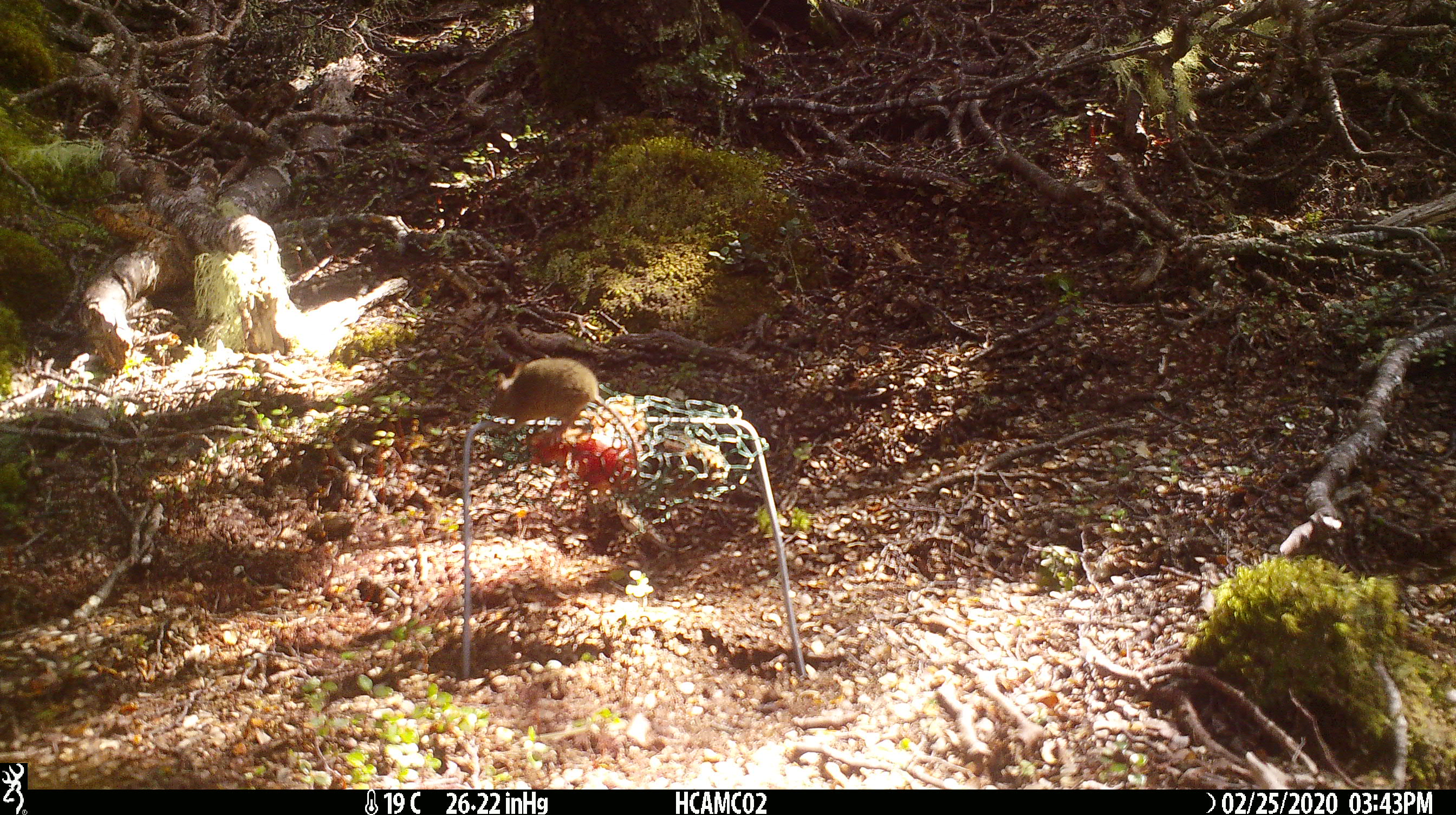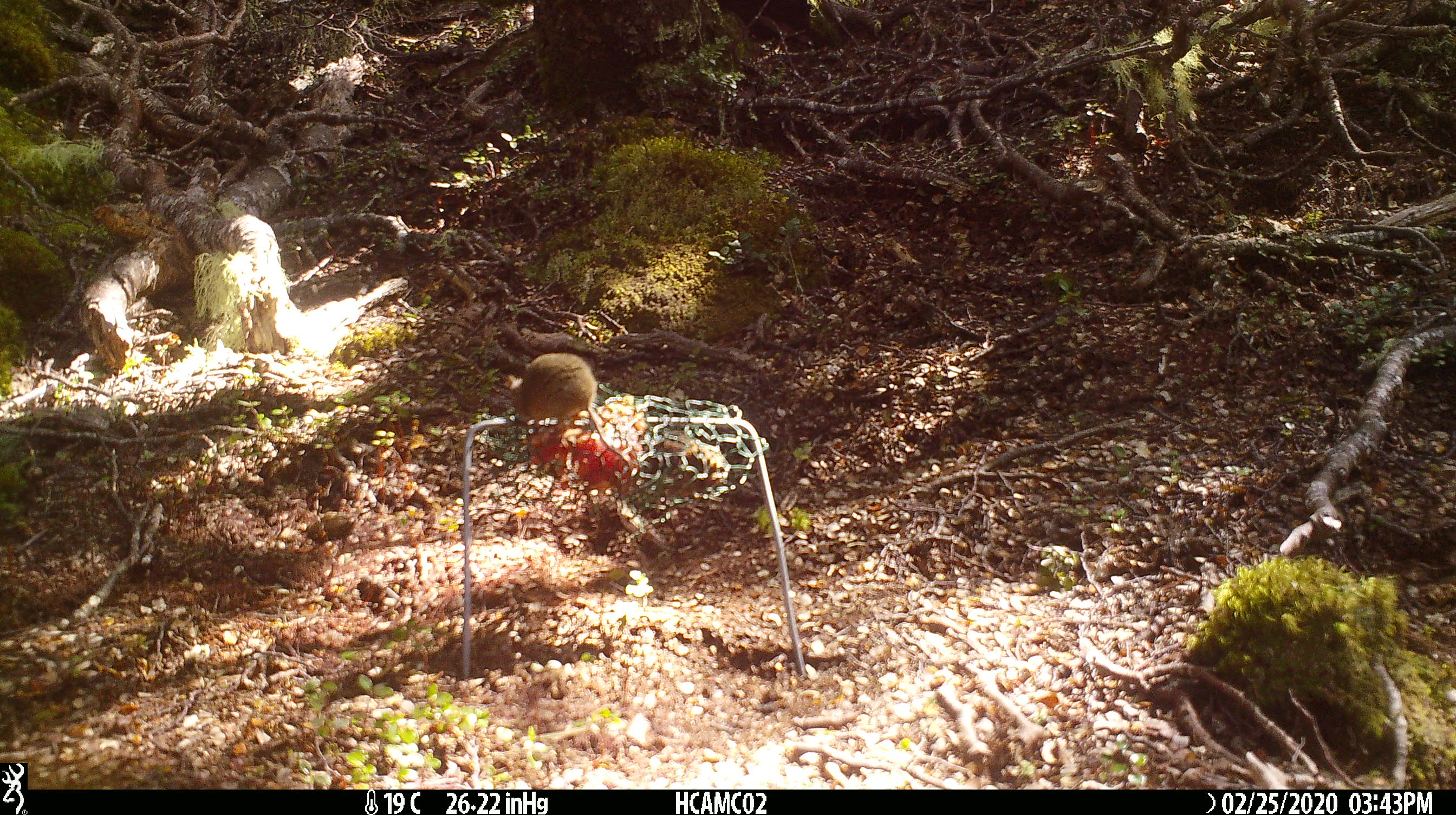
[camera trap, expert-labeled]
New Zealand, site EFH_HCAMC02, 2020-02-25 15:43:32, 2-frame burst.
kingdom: Animalia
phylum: Chordata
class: Mammalia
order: Rodentia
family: Muridae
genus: Mus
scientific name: Mus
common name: mouse